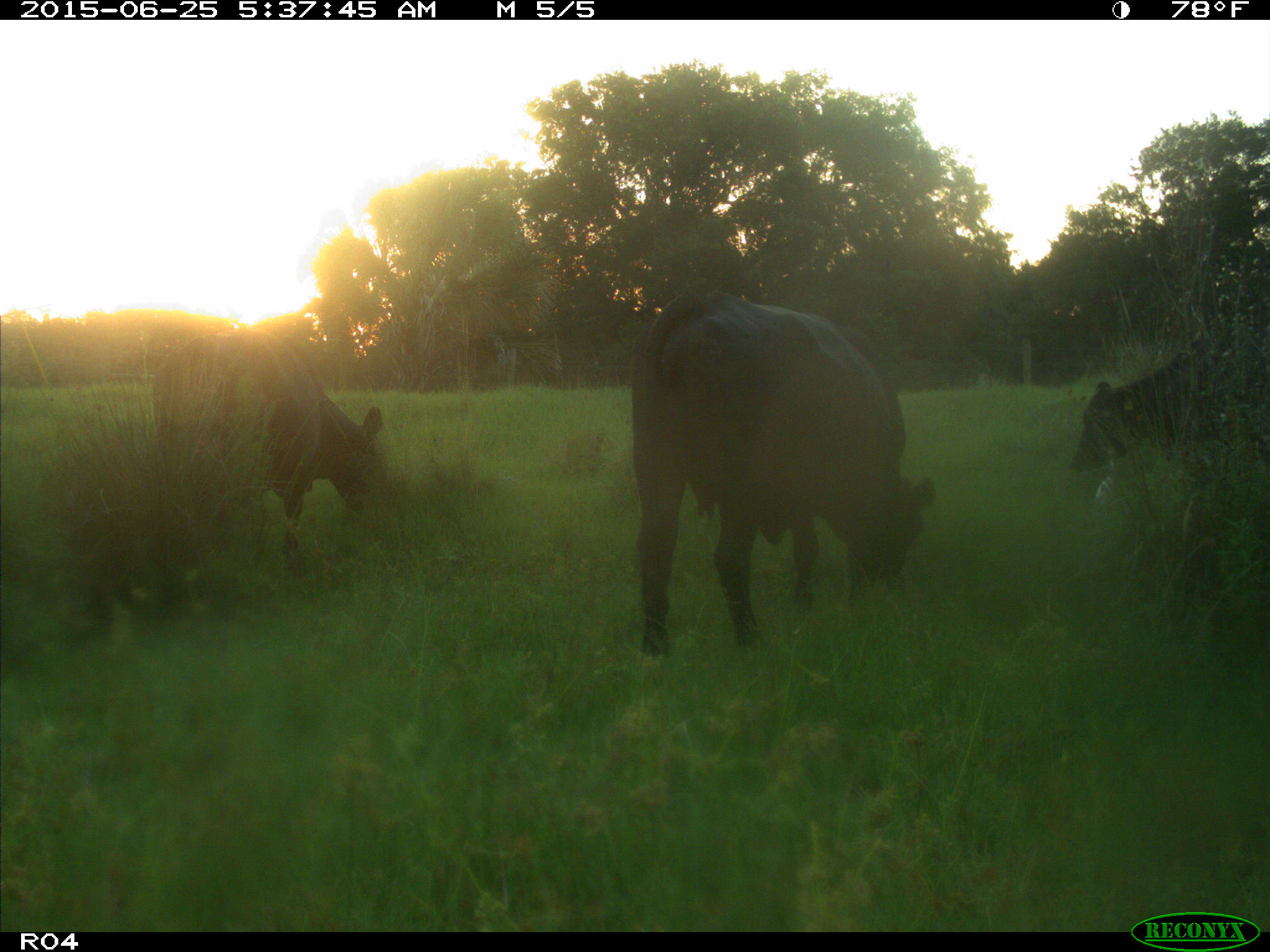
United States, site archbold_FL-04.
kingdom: Animalia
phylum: Chordata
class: Mammalia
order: Artiodactyla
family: Bovidae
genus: Bos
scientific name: Bos taurus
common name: domestic cow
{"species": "Bos taurus (domestic cow)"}